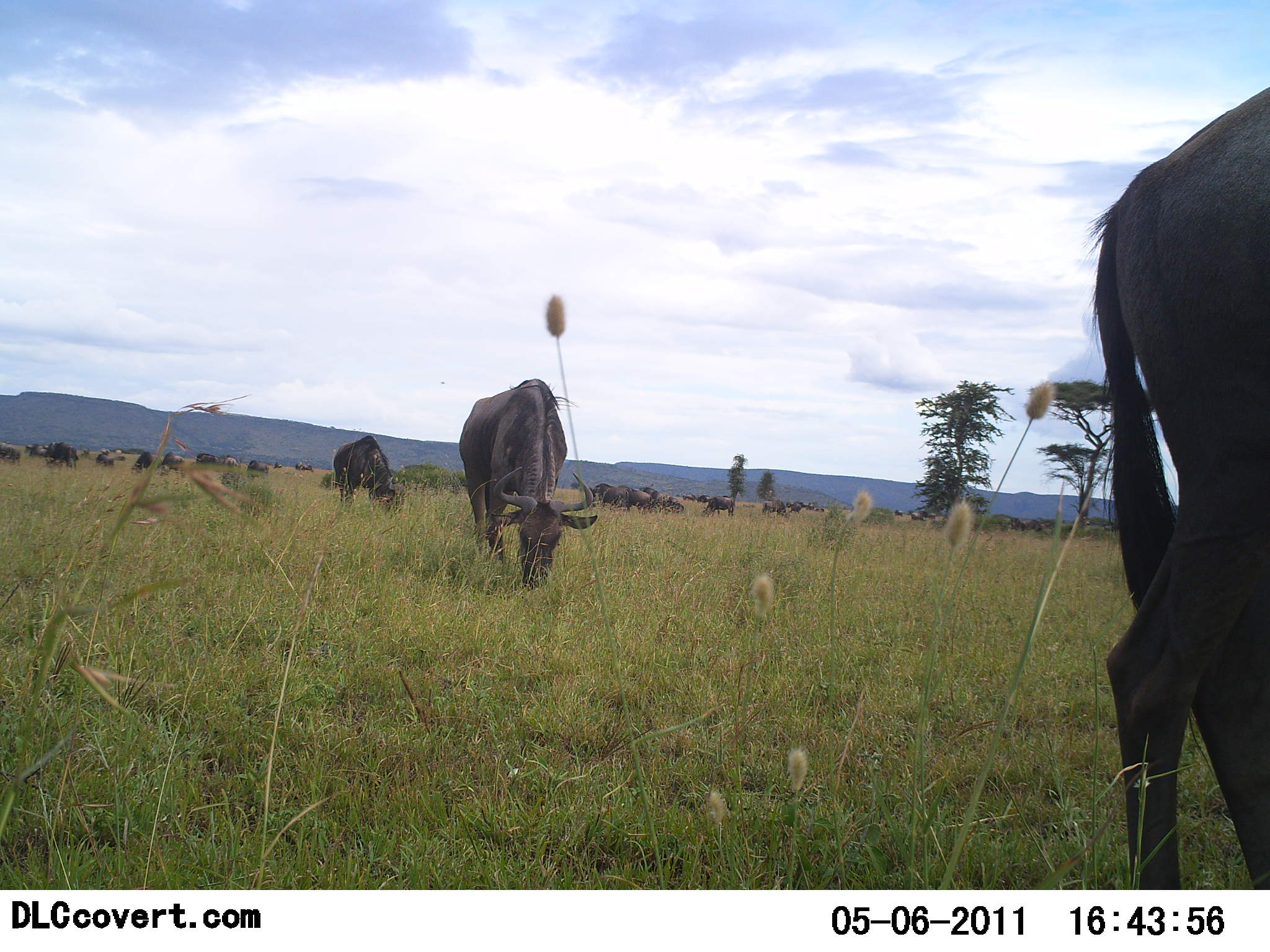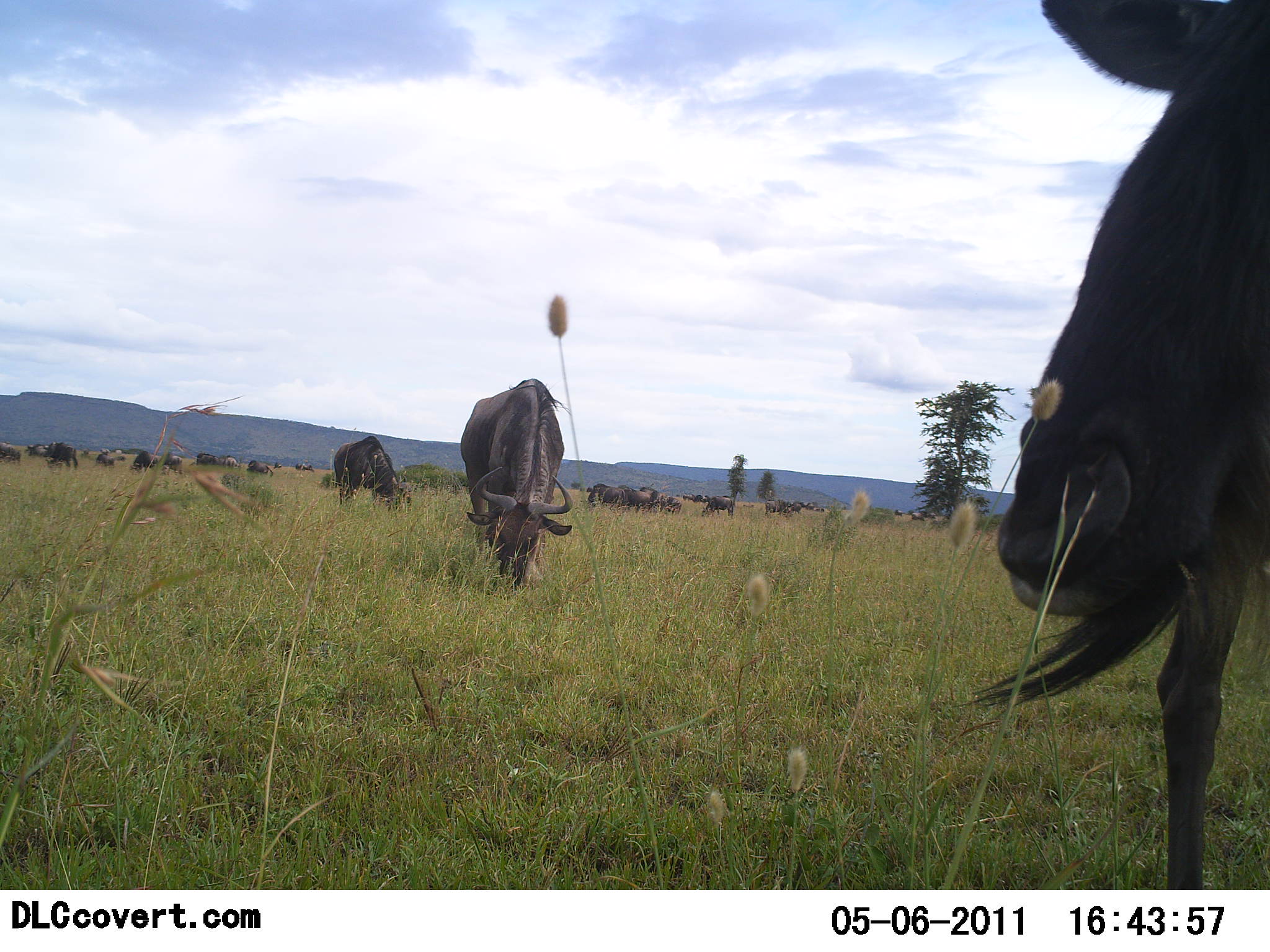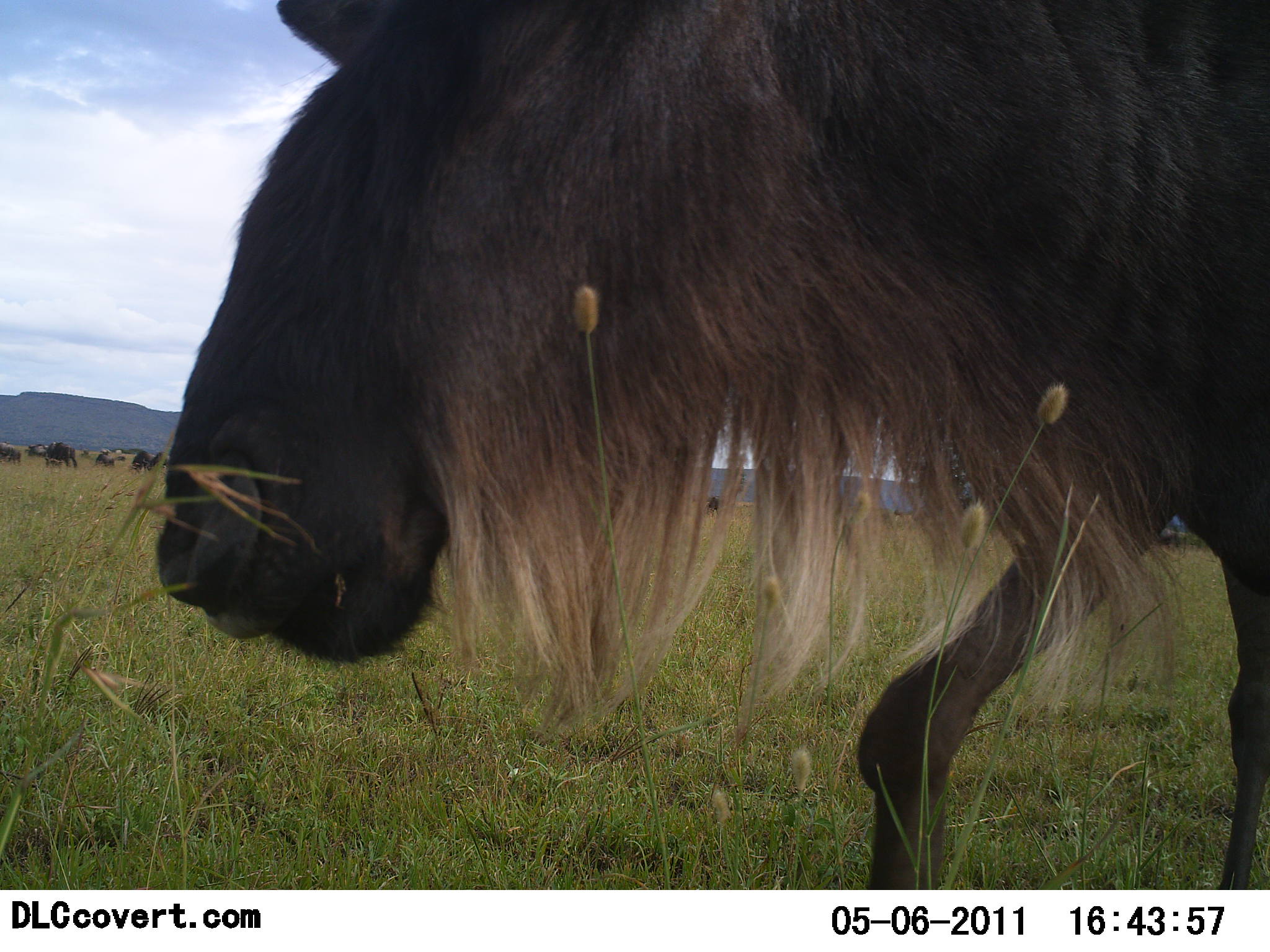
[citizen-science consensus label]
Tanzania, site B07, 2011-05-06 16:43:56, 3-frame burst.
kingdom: Animalia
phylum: Chordata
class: Mammalia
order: Artiodactyla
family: Bovidae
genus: Connochaetes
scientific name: Connochaetes taurinus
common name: blue wildebeest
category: wildebeest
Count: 11-50.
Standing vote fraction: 46%.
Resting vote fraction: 8%.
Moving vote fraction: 62%.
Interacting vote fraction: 0%.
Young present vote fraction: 0%.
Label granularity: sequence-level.